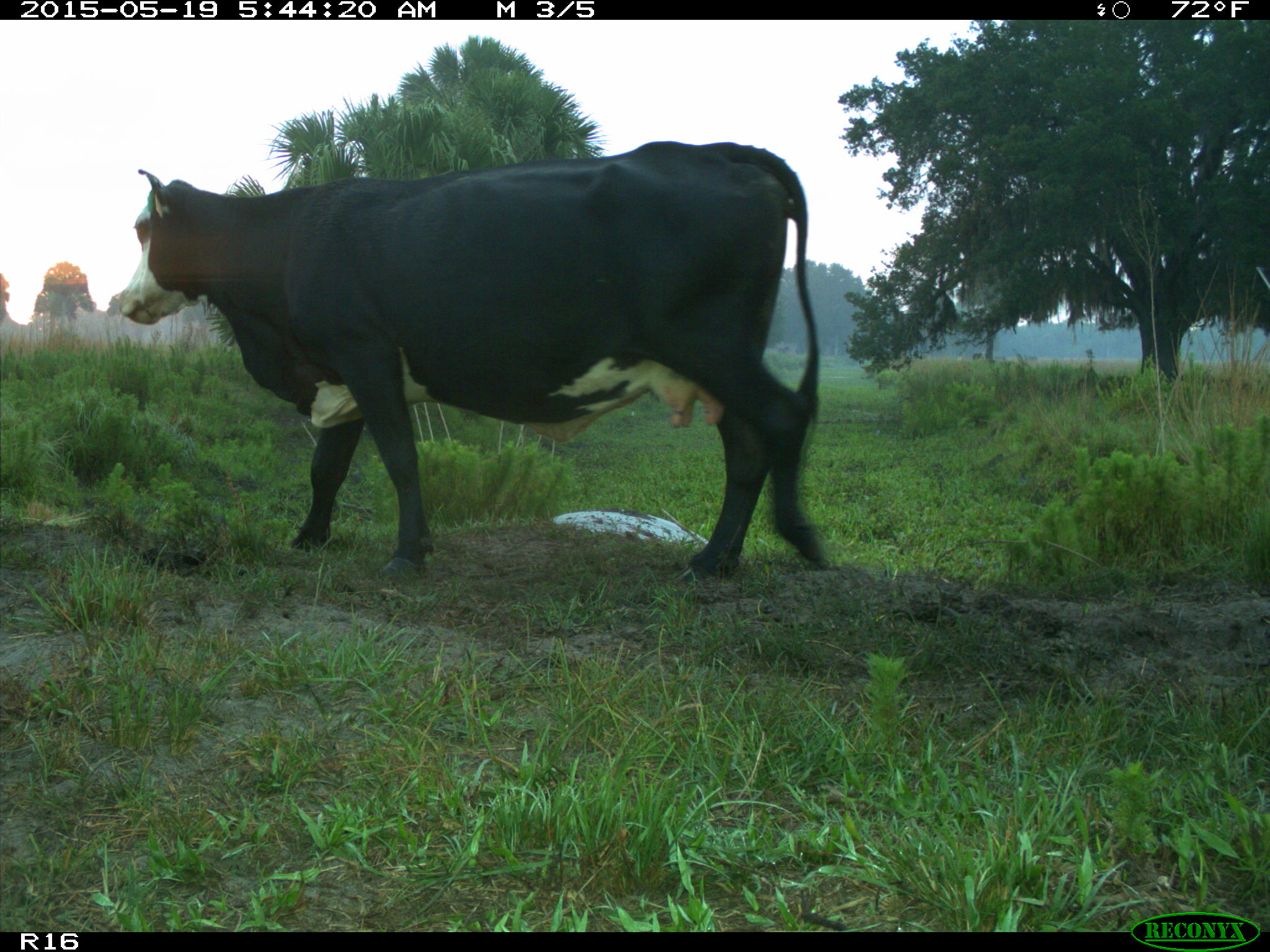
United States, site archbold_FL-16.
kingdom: Animalia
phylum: Chordata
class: Mammalia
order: Artiodactyla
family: Bovidae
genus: Bos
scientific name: Bos taurus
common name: domestic cow